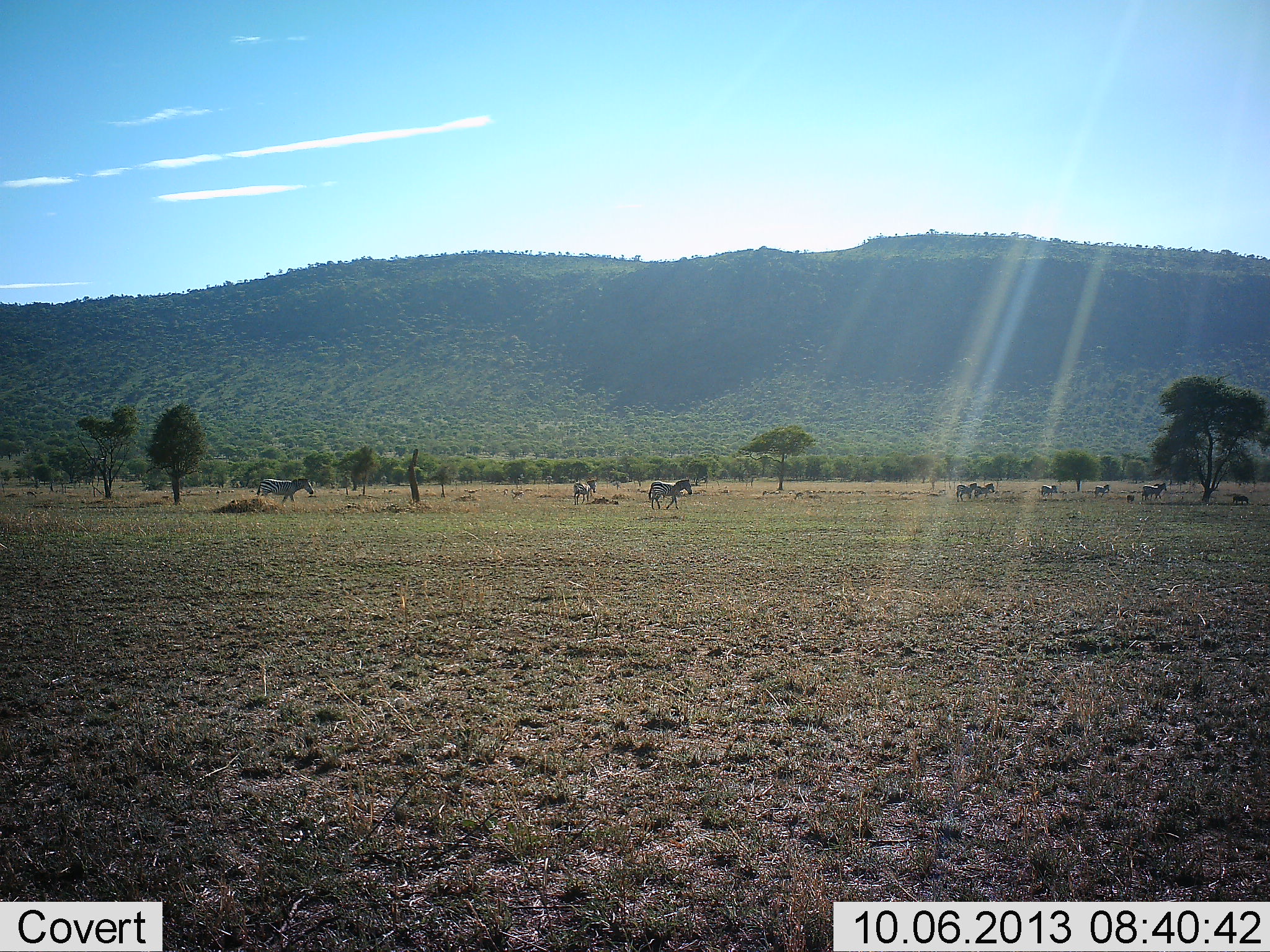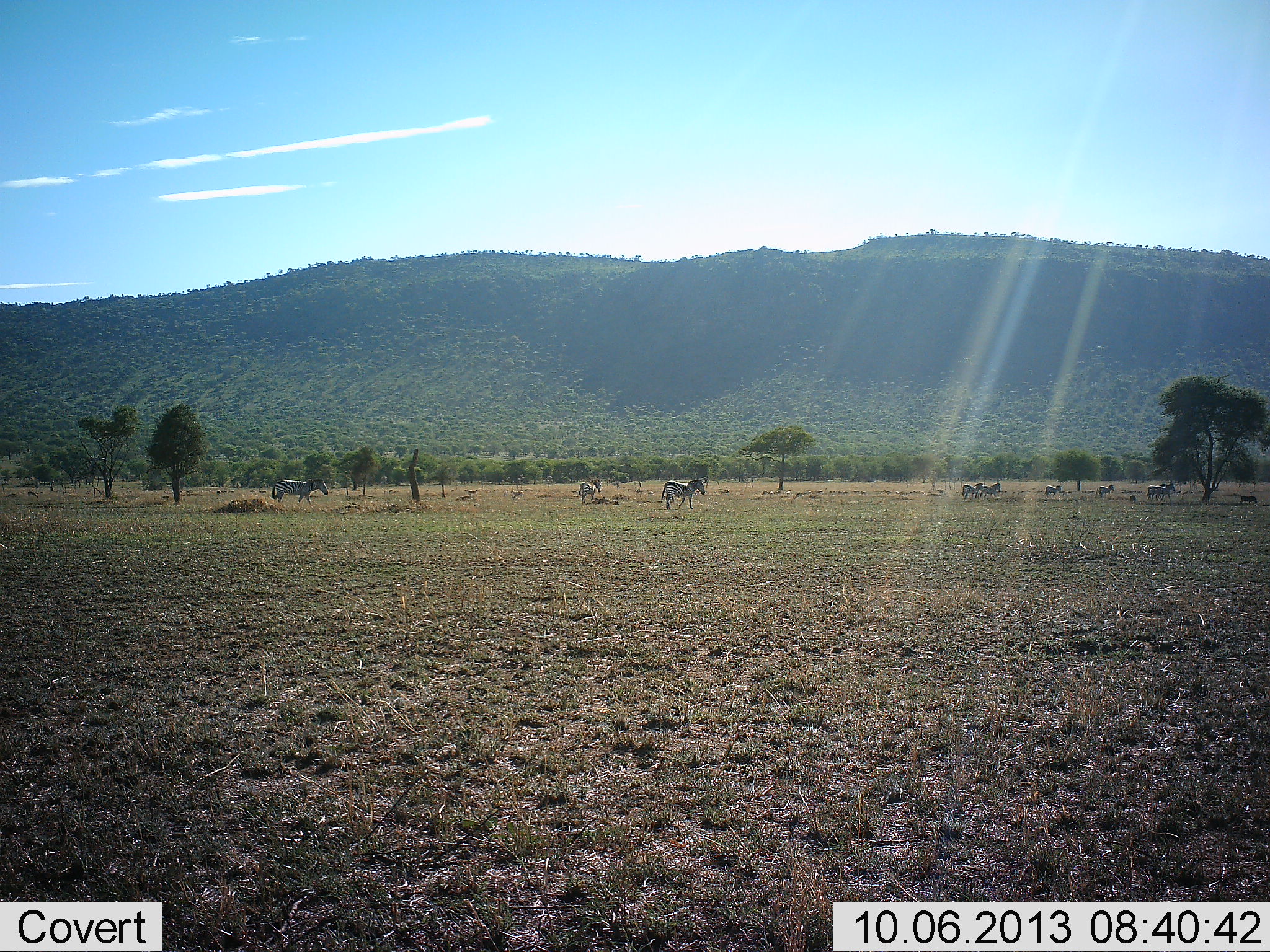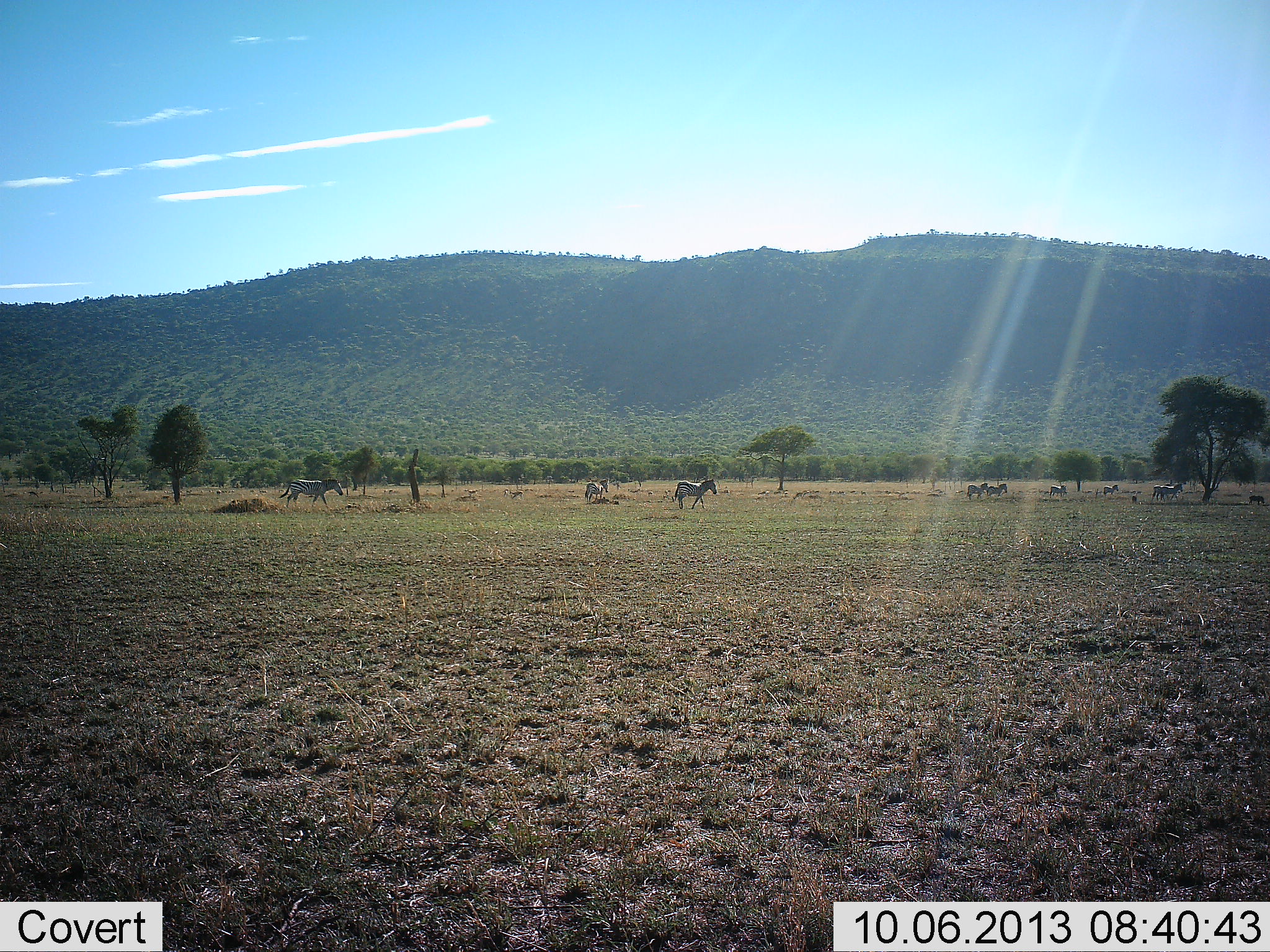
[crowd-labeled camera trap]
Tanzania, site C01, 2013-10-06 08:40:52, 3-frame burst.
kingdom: Animalia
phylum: Chordata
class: Mammalia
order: Perissodactyla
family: Equidae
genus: Equus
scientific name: Equus quagga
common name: plains zebra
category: zebra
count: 9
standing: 3%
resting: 7%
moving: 100%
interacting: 3%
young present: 13%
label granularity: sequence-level